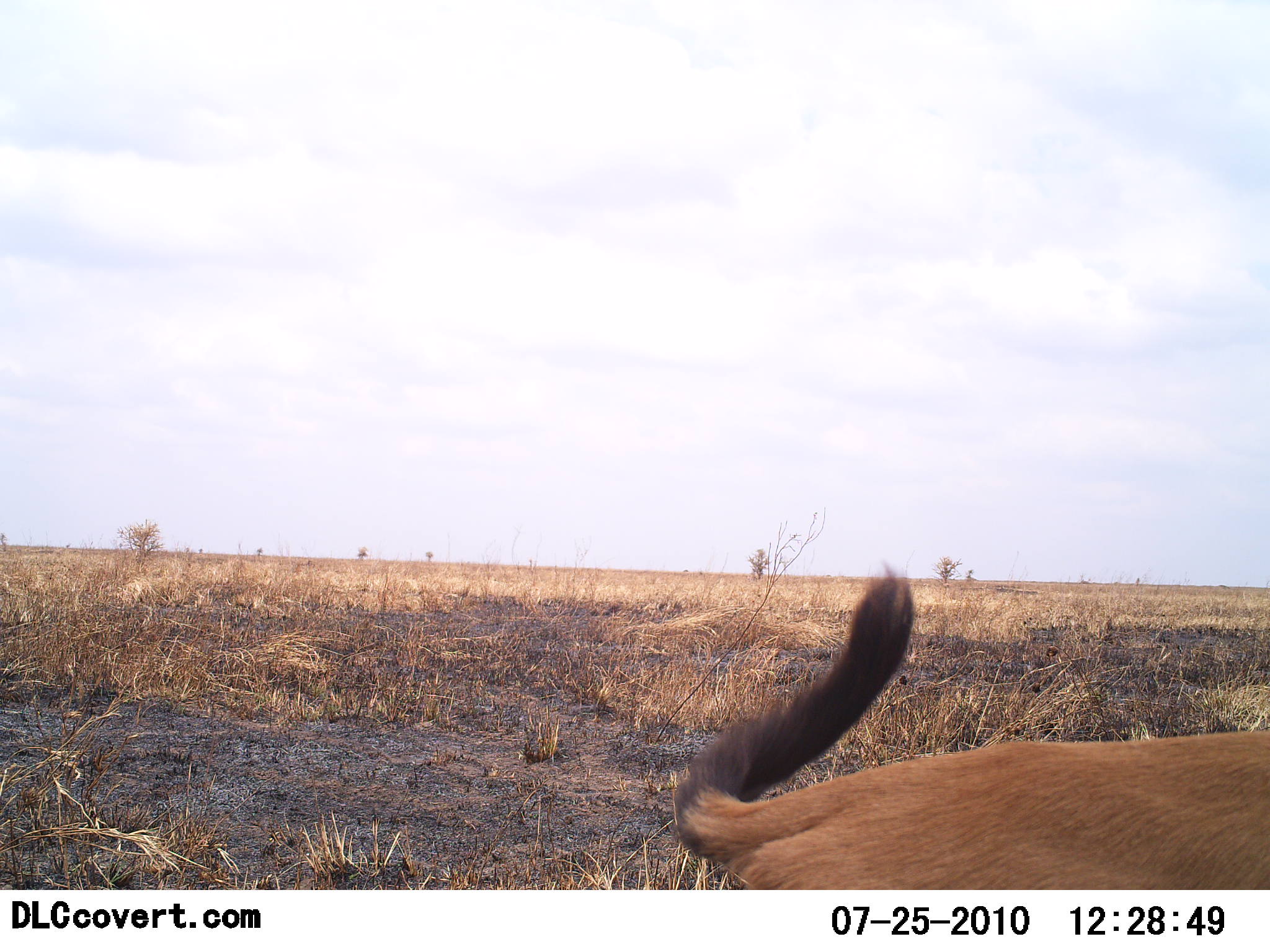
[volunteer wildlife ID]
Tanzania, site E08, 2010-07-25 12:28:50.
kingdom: Animalia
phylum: Chordata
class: Mammalia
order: Artiodactyla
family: Bovidae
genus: Eudorcas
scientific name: Eudorcas thomsonii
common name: thomson's gazelle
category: gazellethomsons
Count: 1.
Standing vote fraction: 64%.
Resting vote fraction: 18%.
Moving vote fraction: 18%.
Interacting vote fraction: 0%.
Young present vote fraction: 0%.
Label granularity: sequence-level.